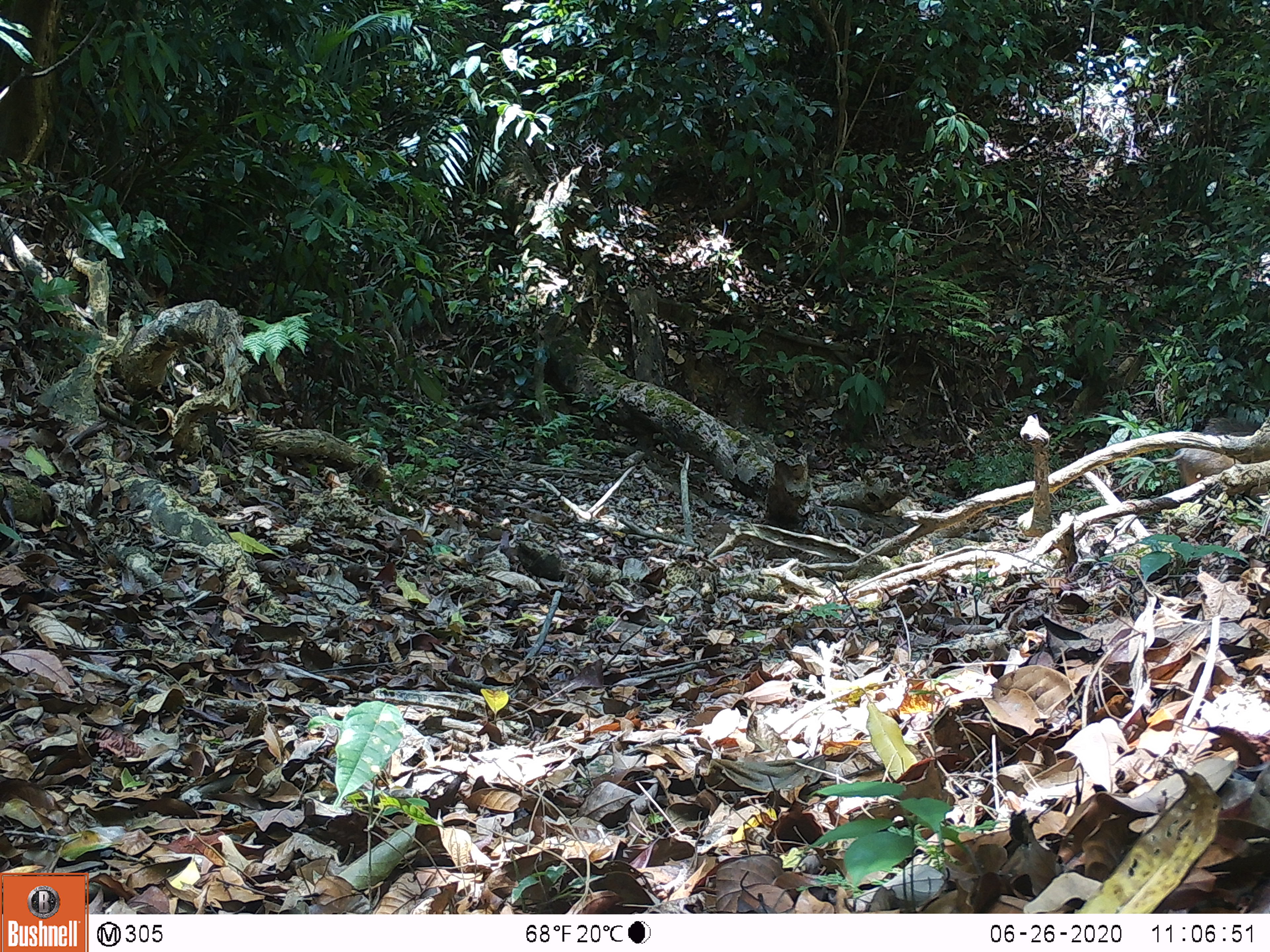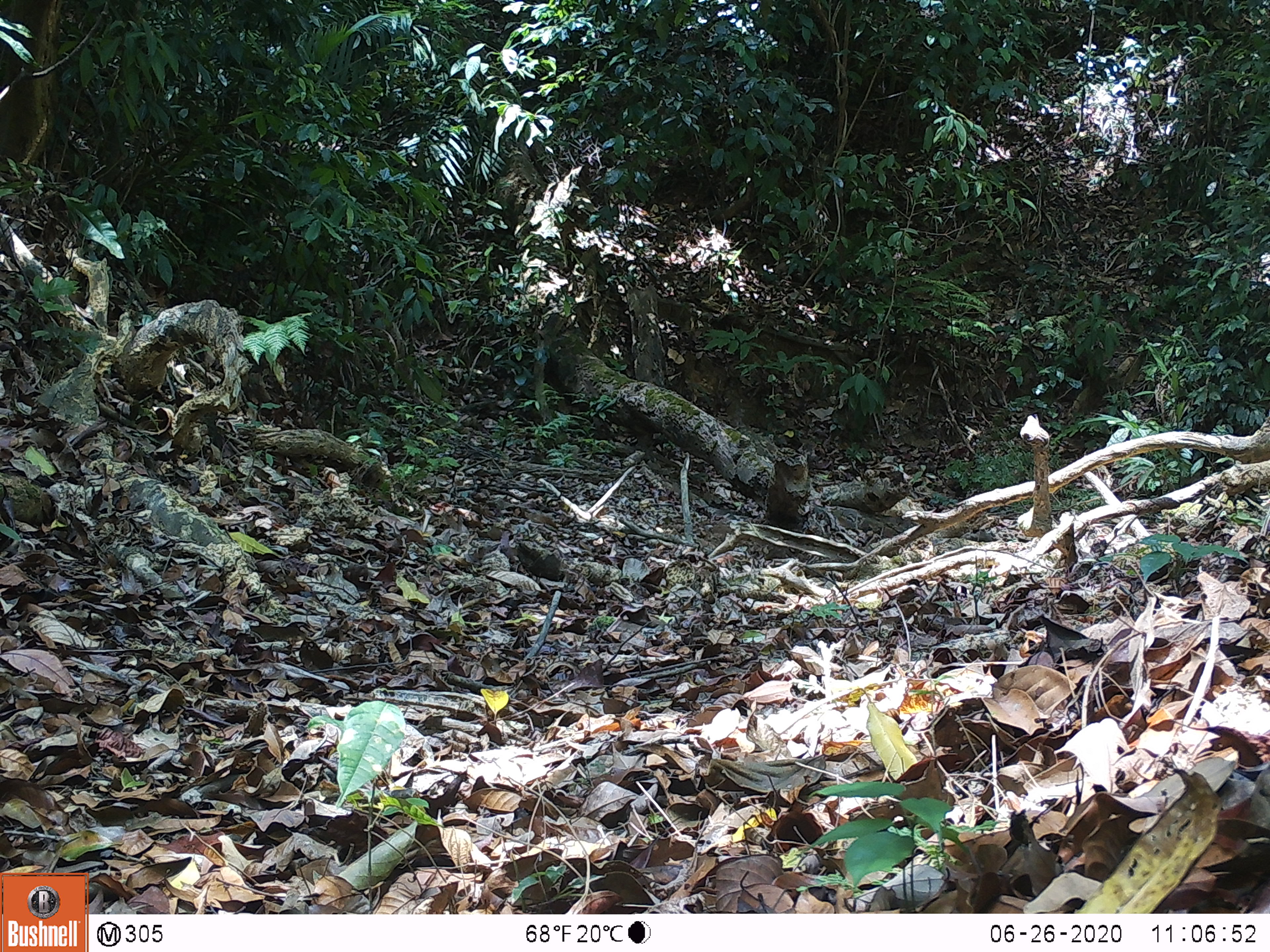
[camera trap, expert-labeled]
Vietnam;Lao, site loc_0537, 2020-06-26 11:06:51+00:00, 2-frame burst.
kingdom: Animalia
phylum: Chordata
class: Mammalia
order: Artiodactyla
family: Suidae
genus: Sus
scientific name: Sus scrofa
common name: eurasian wild pig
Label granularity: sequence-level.